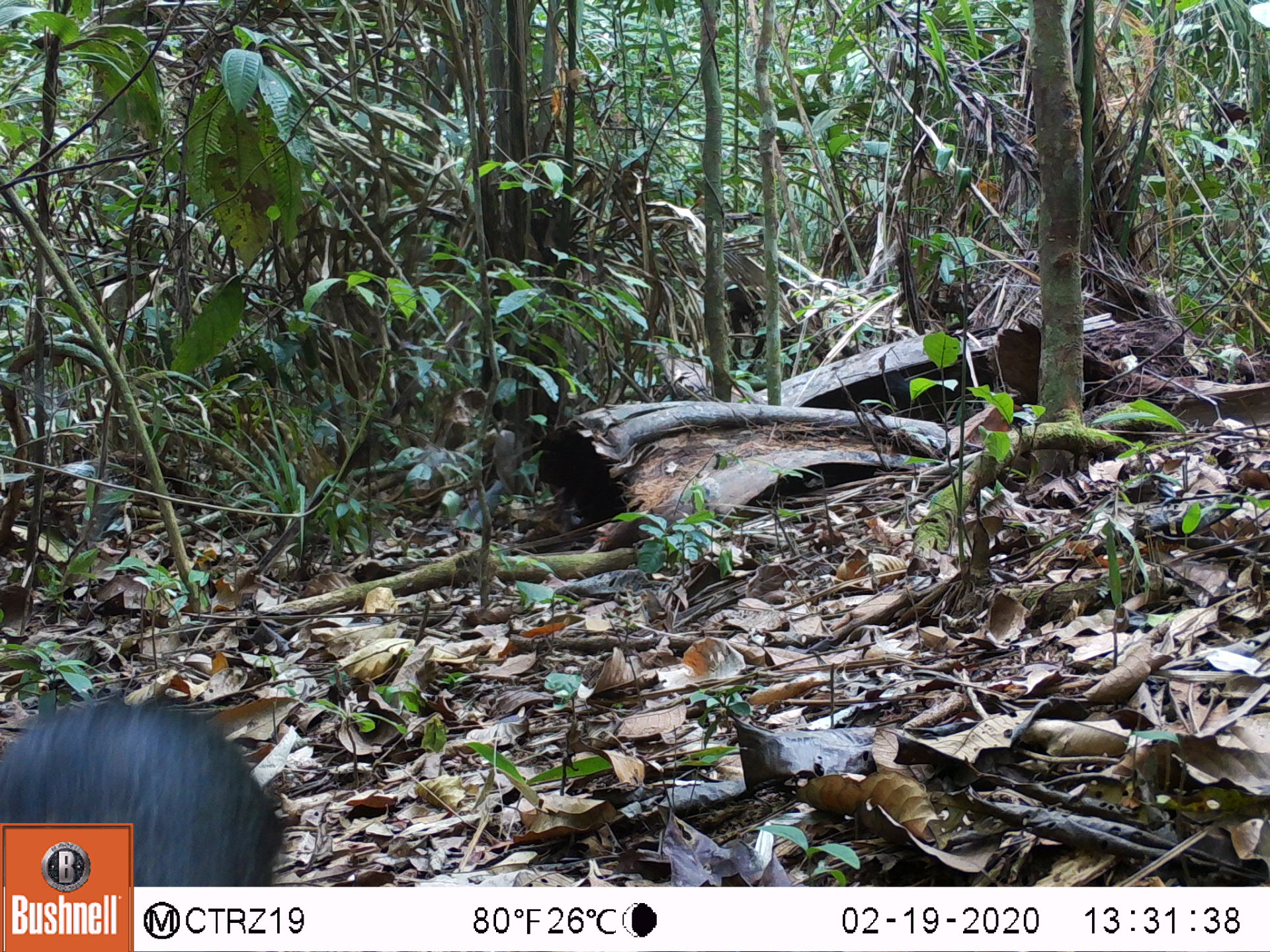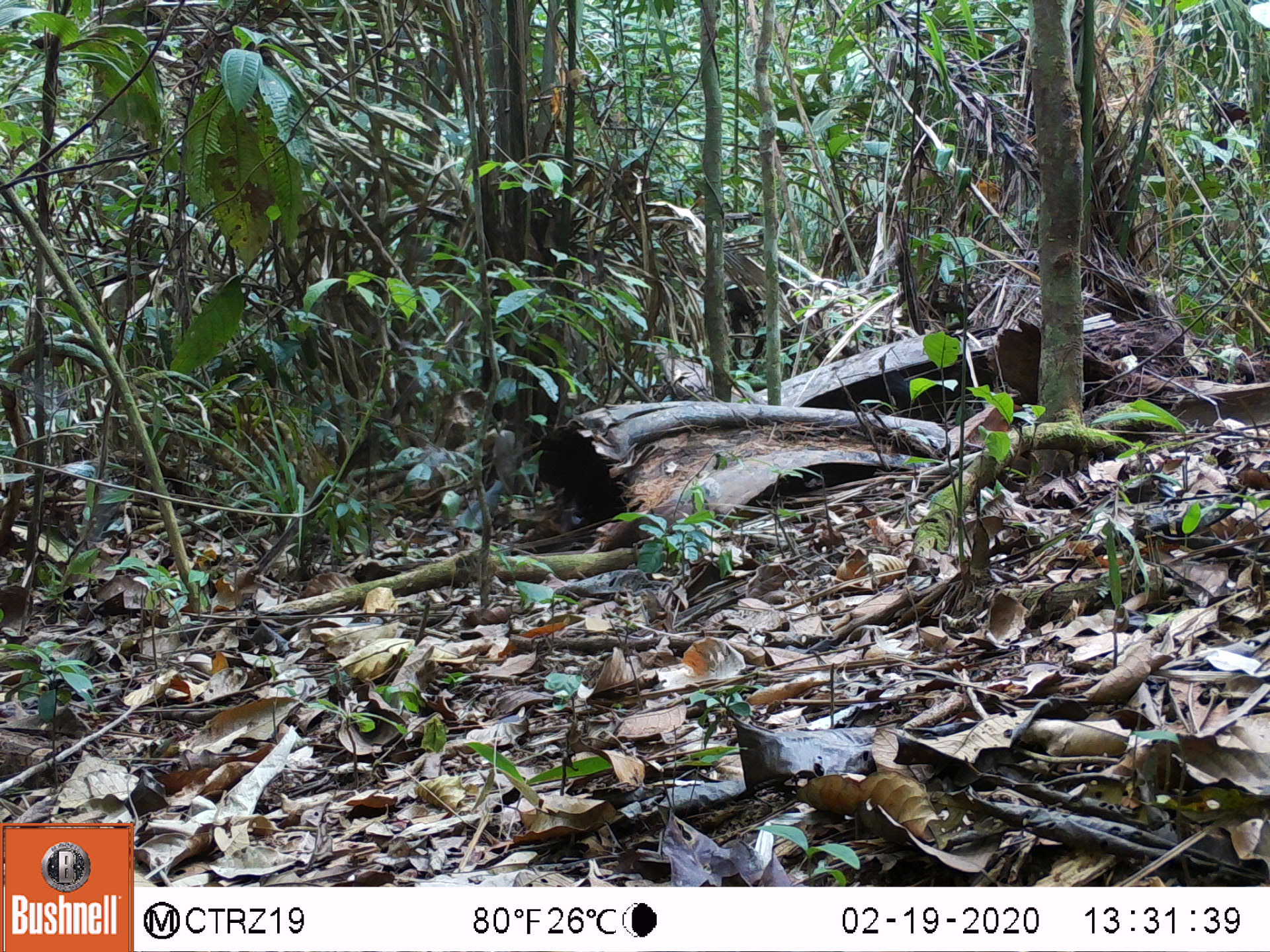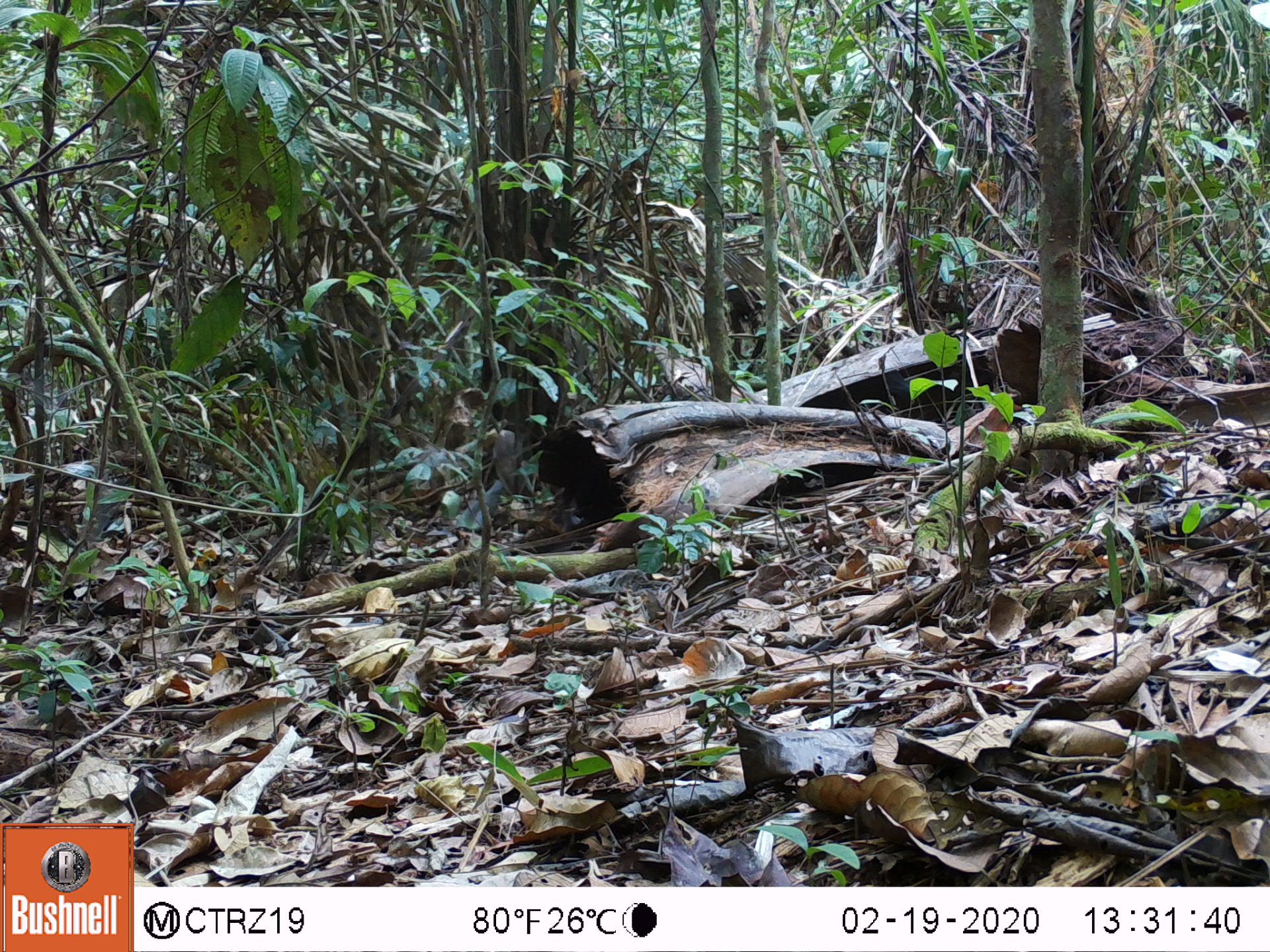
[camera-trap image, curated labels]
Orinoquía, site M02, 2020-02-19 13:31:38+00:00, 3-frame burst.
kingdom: Animalia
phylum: Chordata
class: Mammalia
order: Rodentia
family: Dasyproctidae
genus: Dasyprocta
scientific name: Dasyprocta fuliginosa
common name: black agouti